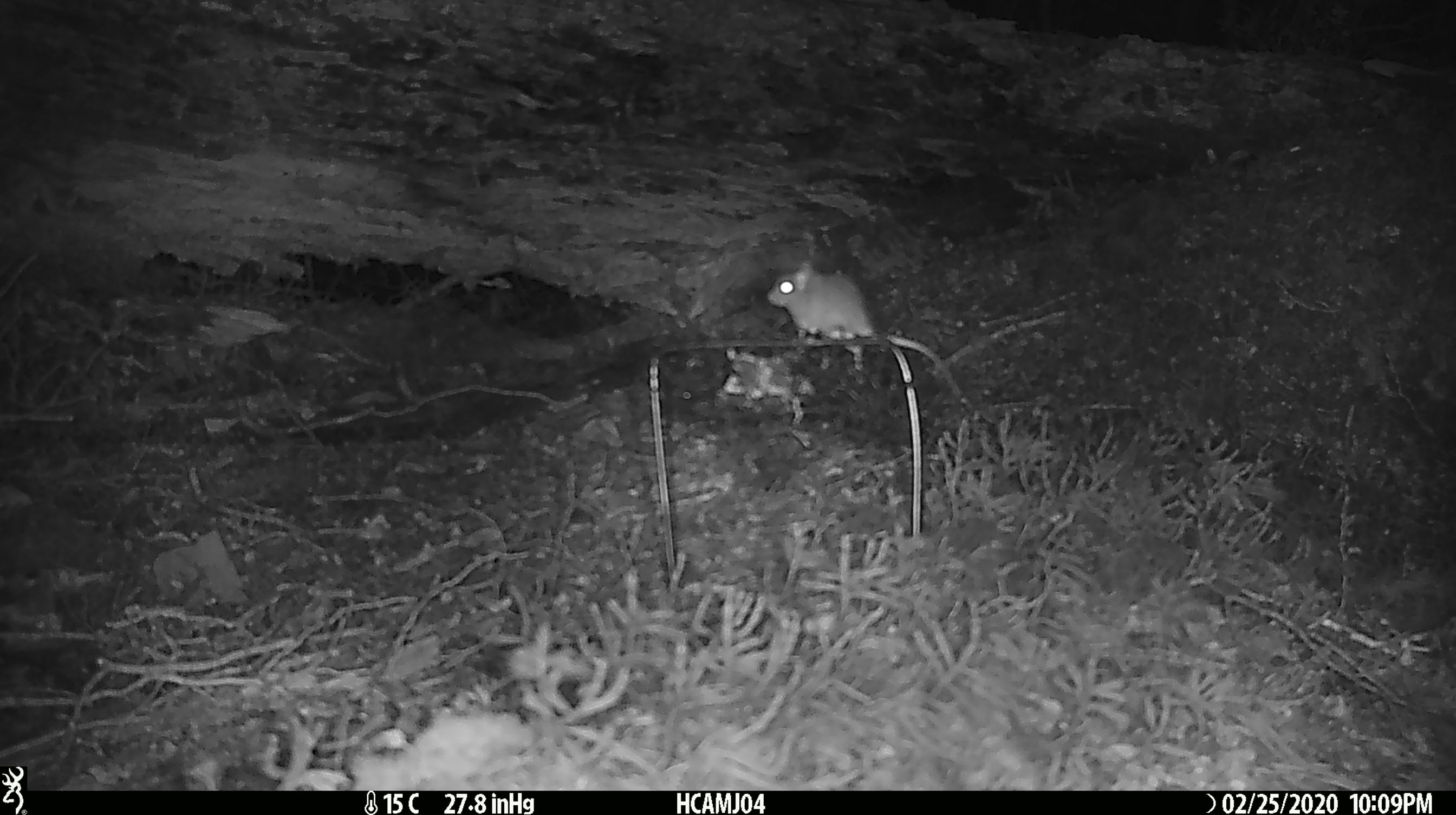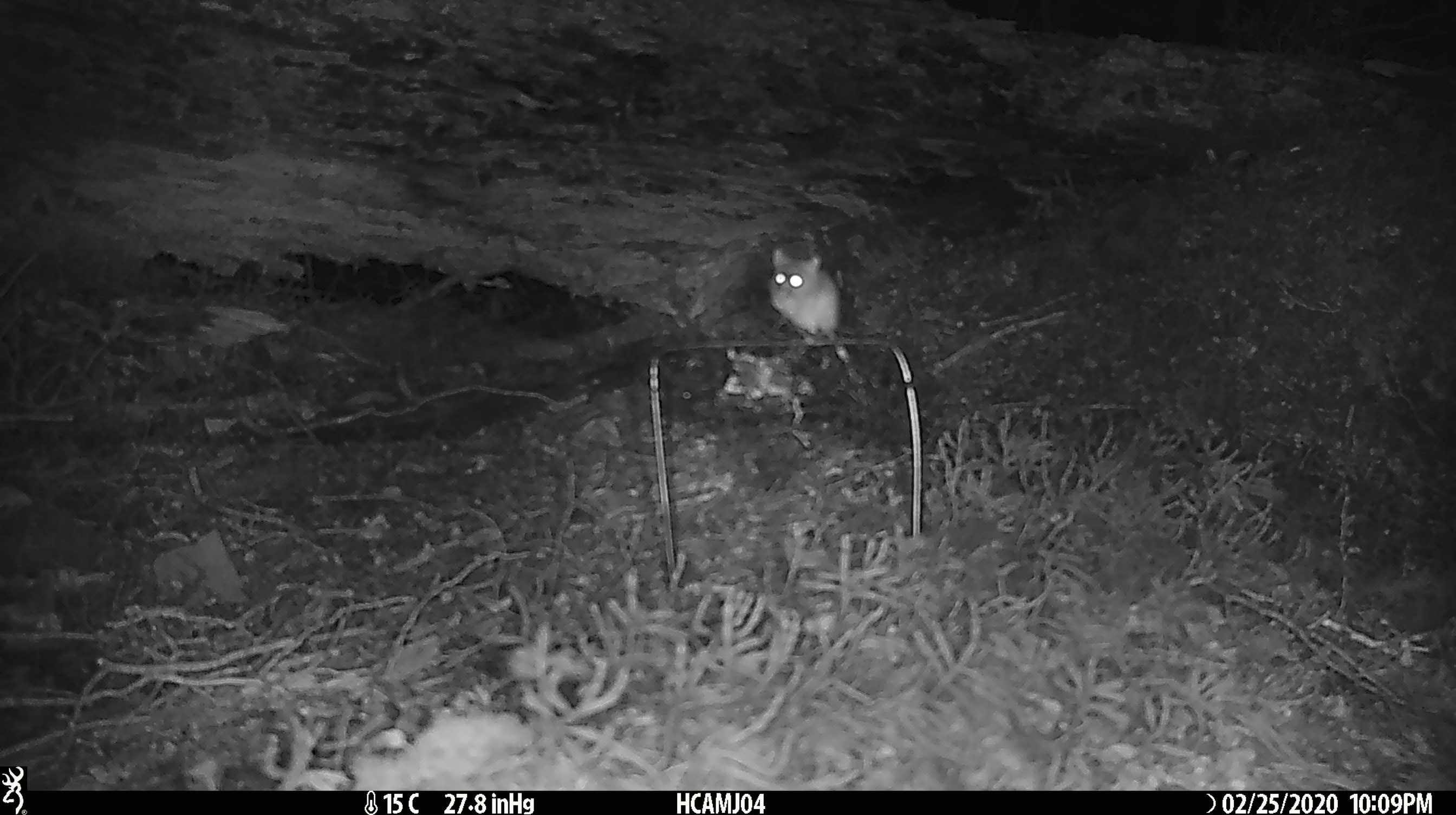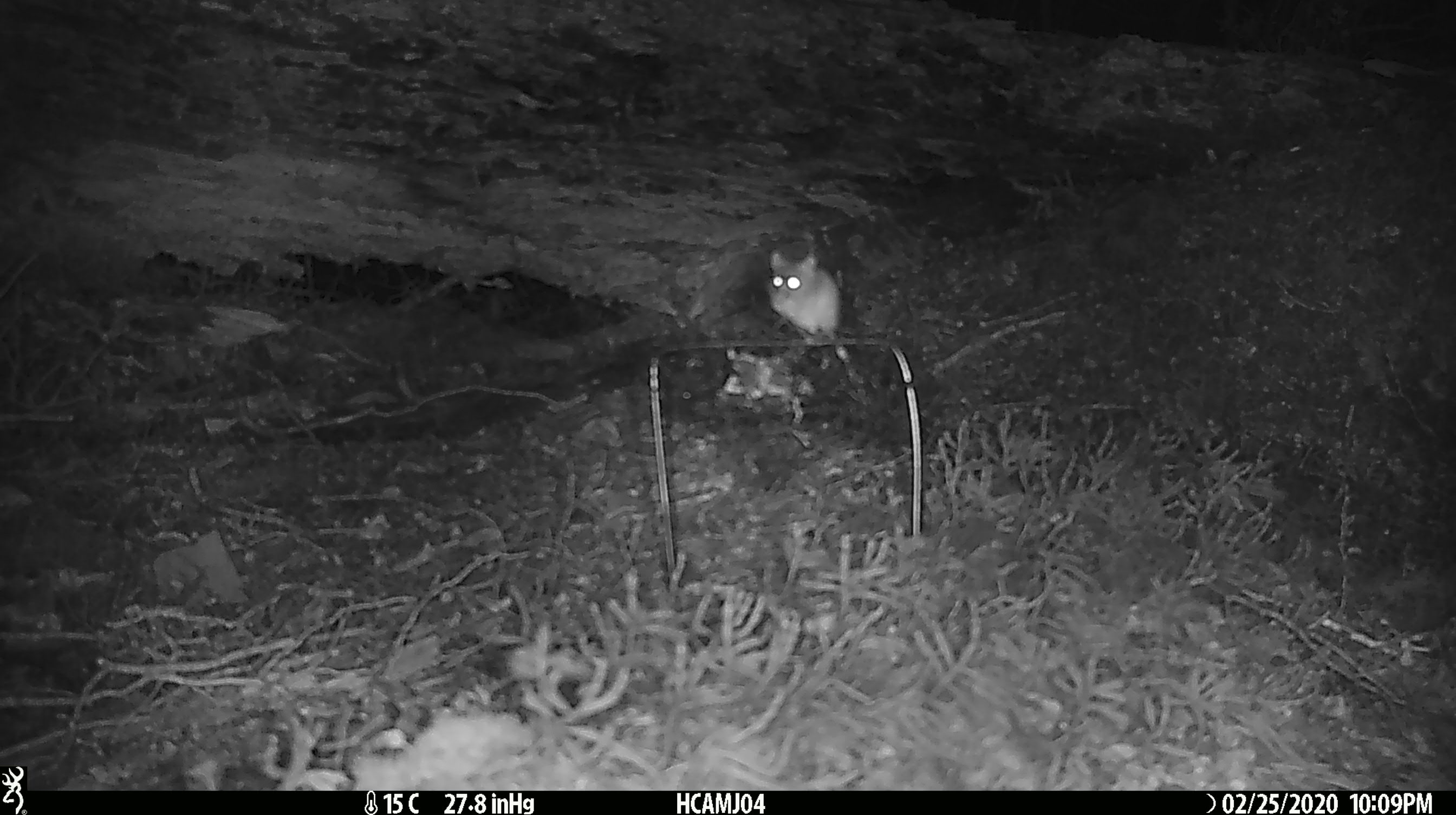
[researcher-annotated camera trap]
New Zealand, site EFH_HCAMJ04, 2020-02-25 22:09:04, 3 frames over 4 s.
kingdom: Animalia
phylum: Chordata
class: Mammalia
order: Rodentia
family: Muridae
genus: Mus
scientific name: Mus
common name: mouse